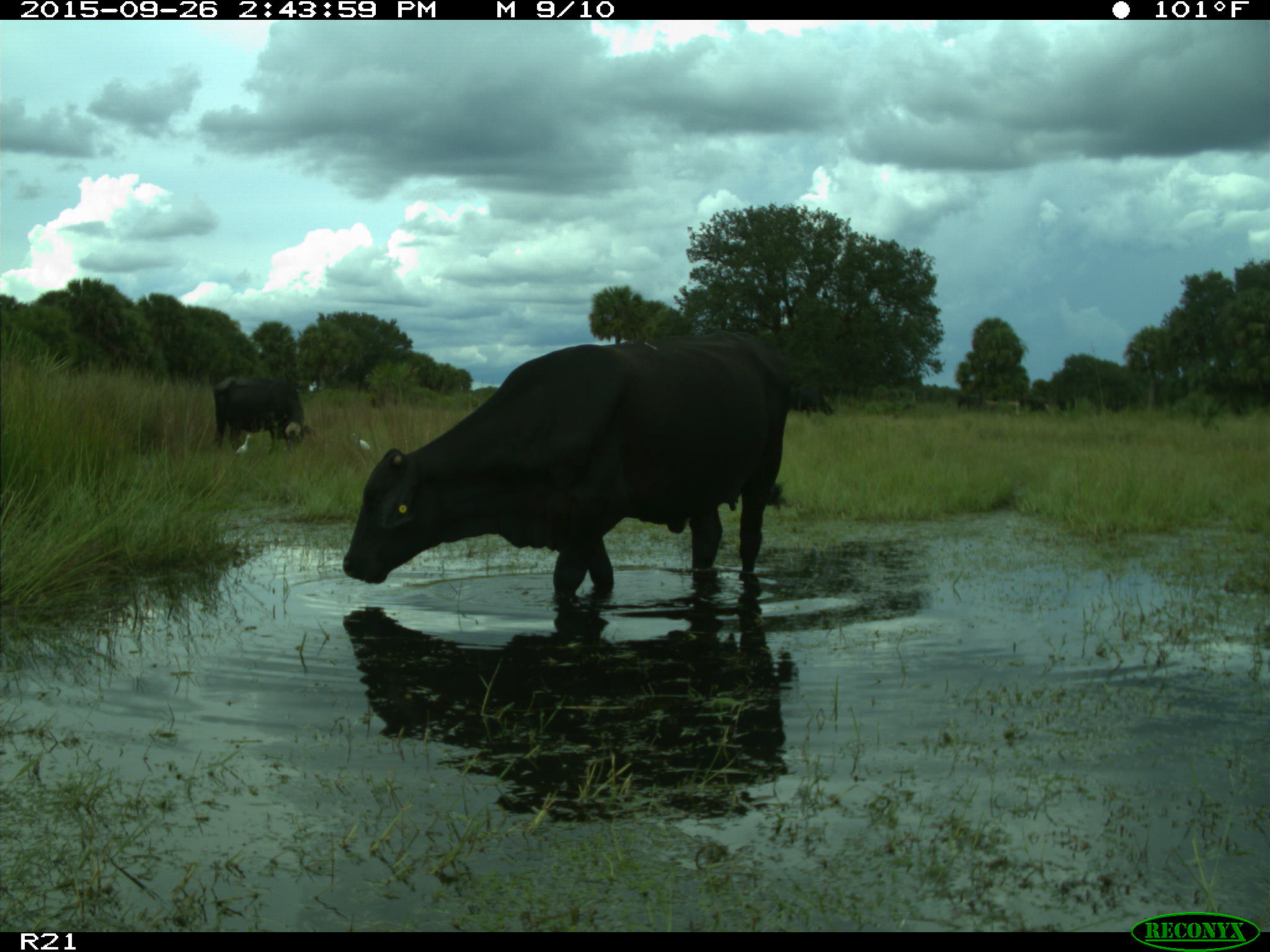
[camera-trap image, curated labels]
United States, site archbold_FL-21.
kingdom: Animalia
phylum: Chordata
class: Mammalia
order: Artiodactyla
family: Bovidae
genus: Bos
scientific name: Bos taurus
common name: domestic cow